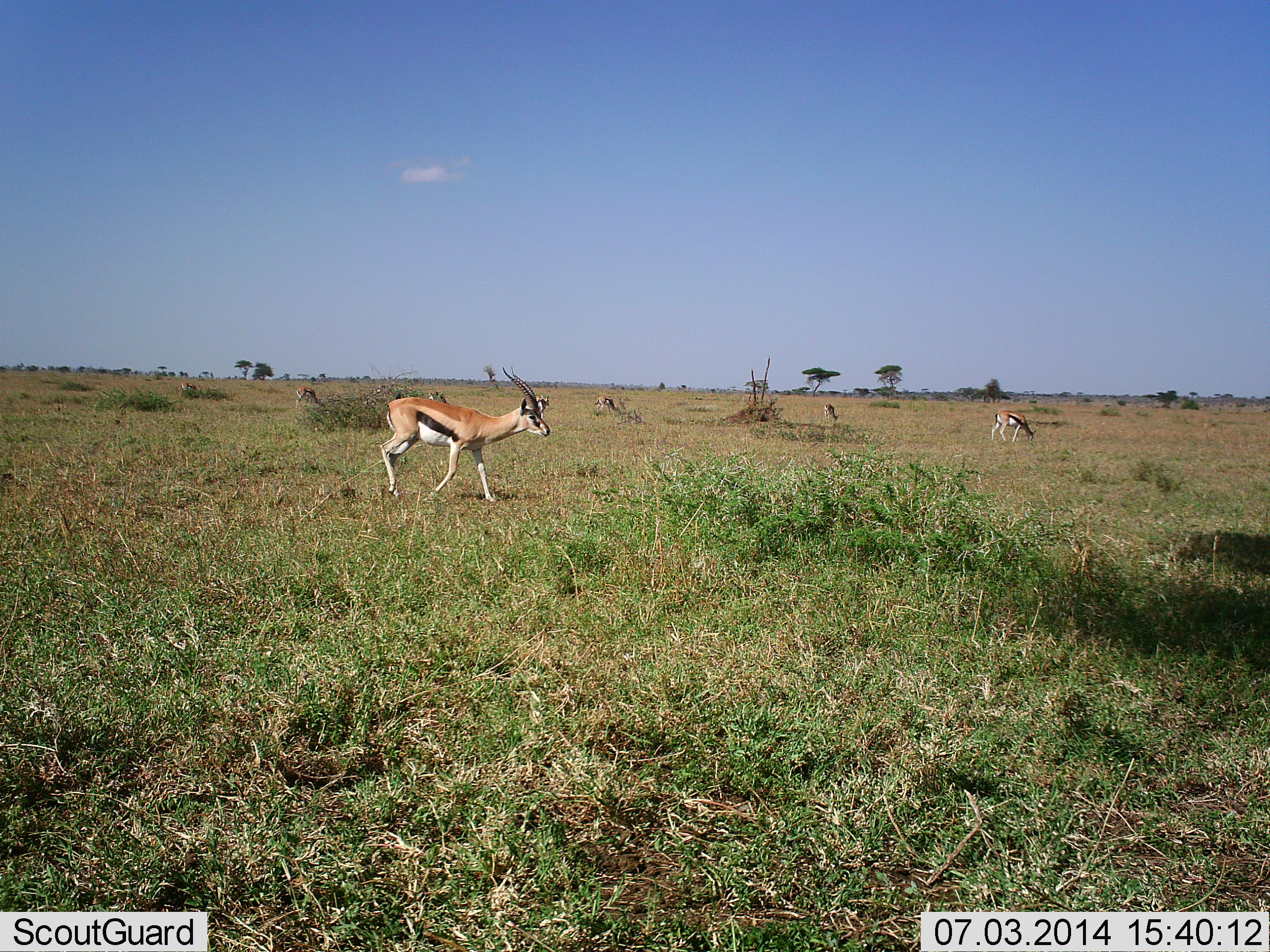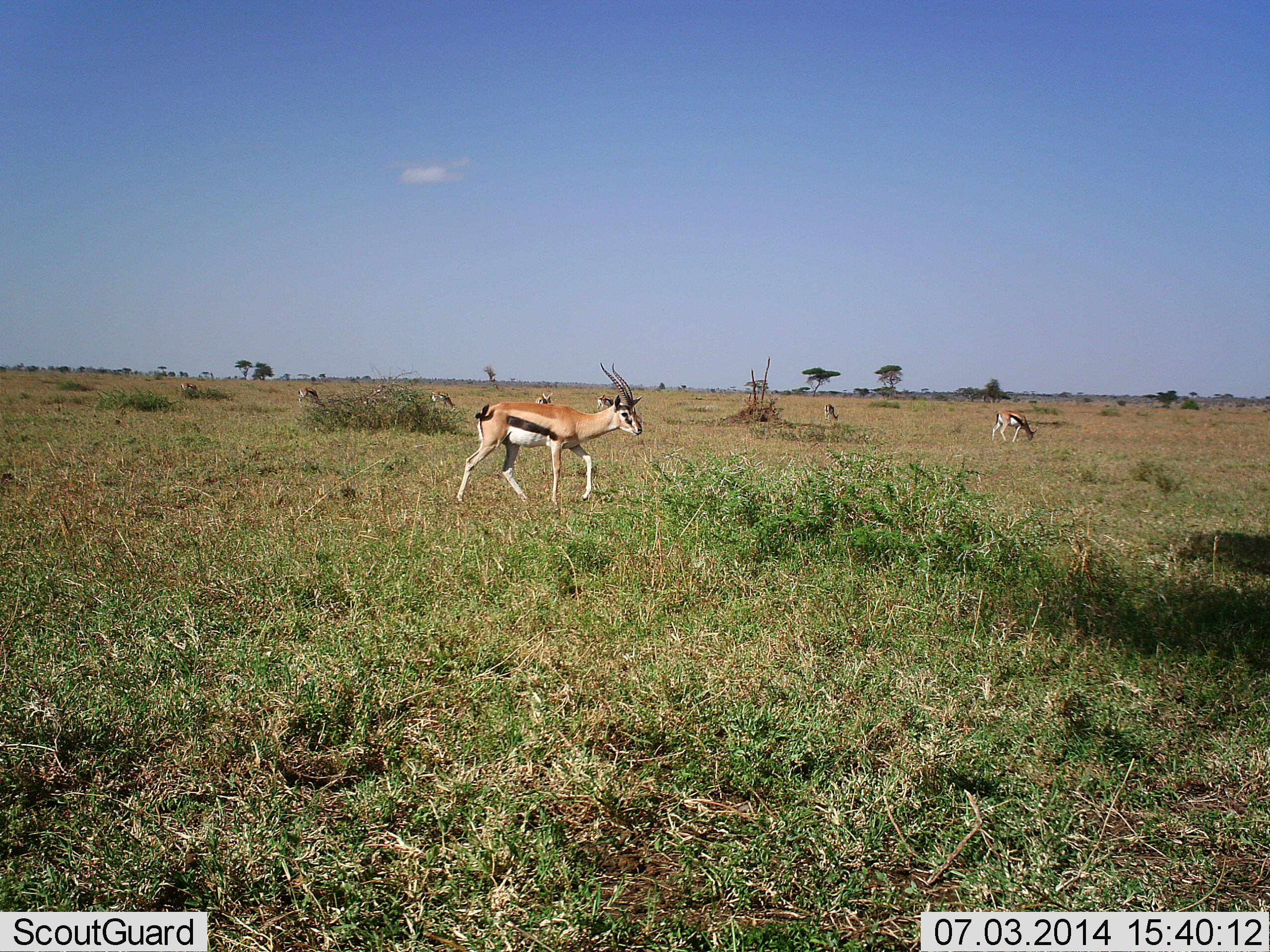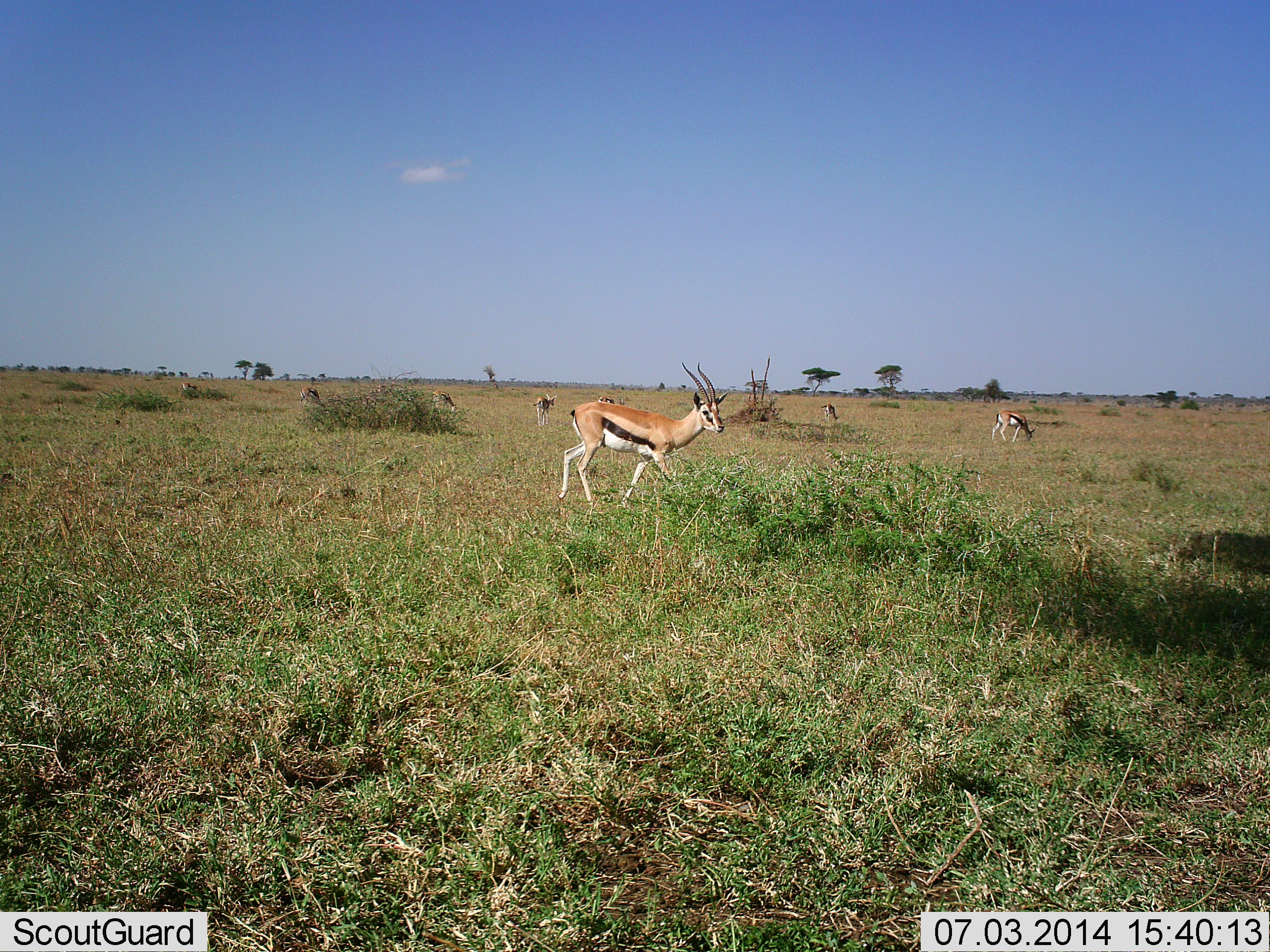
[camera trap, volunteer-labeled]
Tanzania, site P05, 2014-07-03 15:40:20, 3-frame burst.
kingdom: Animalia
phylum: Chordata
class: Mammalia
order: Artiodactyla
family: Bovidae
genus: Eudorcas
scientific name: Eudorcas thomsonii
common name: thomson's gazelle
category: gazellethomsons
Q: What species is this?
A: Gazellethomsons (thomson's gazelle) (Eudorcas thomsonii).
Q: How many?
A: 7.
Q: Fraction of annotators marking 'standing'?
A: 50%.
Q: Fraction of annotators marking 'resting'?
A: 0%.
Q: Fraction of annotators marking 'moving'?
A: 70%.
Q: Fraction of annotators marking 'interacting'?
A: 0%.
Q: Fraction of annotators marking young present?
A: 0%.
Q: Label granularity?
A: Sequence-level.